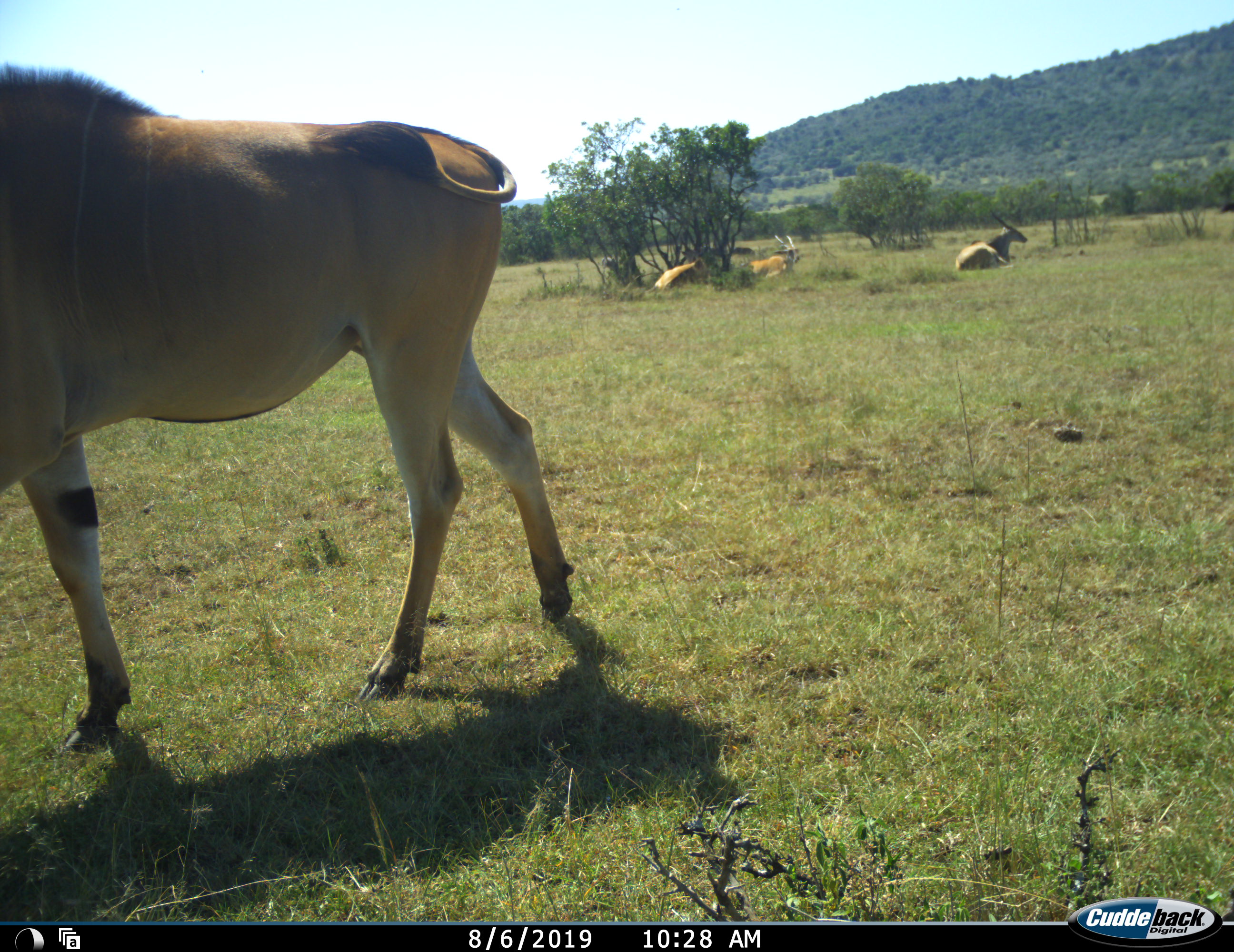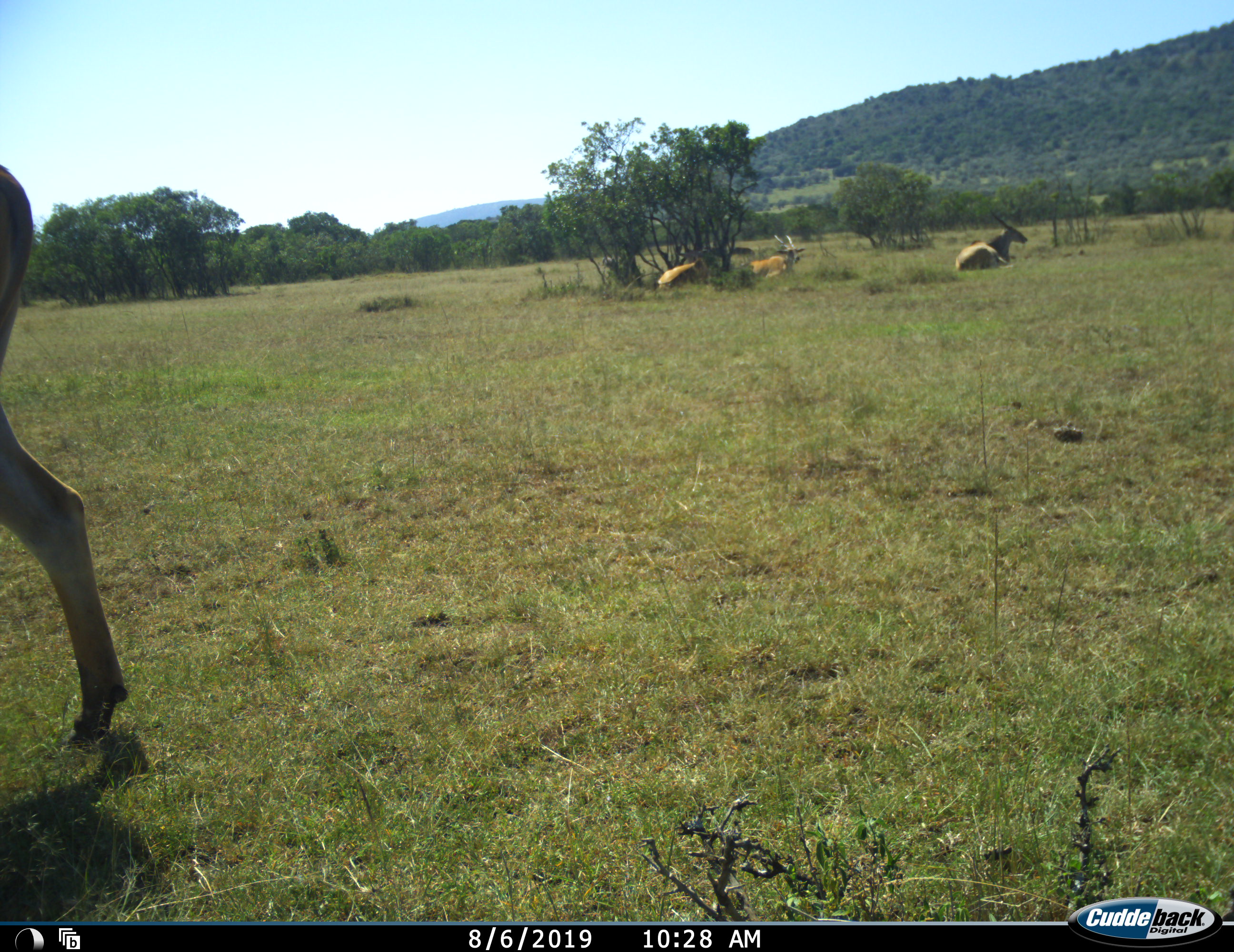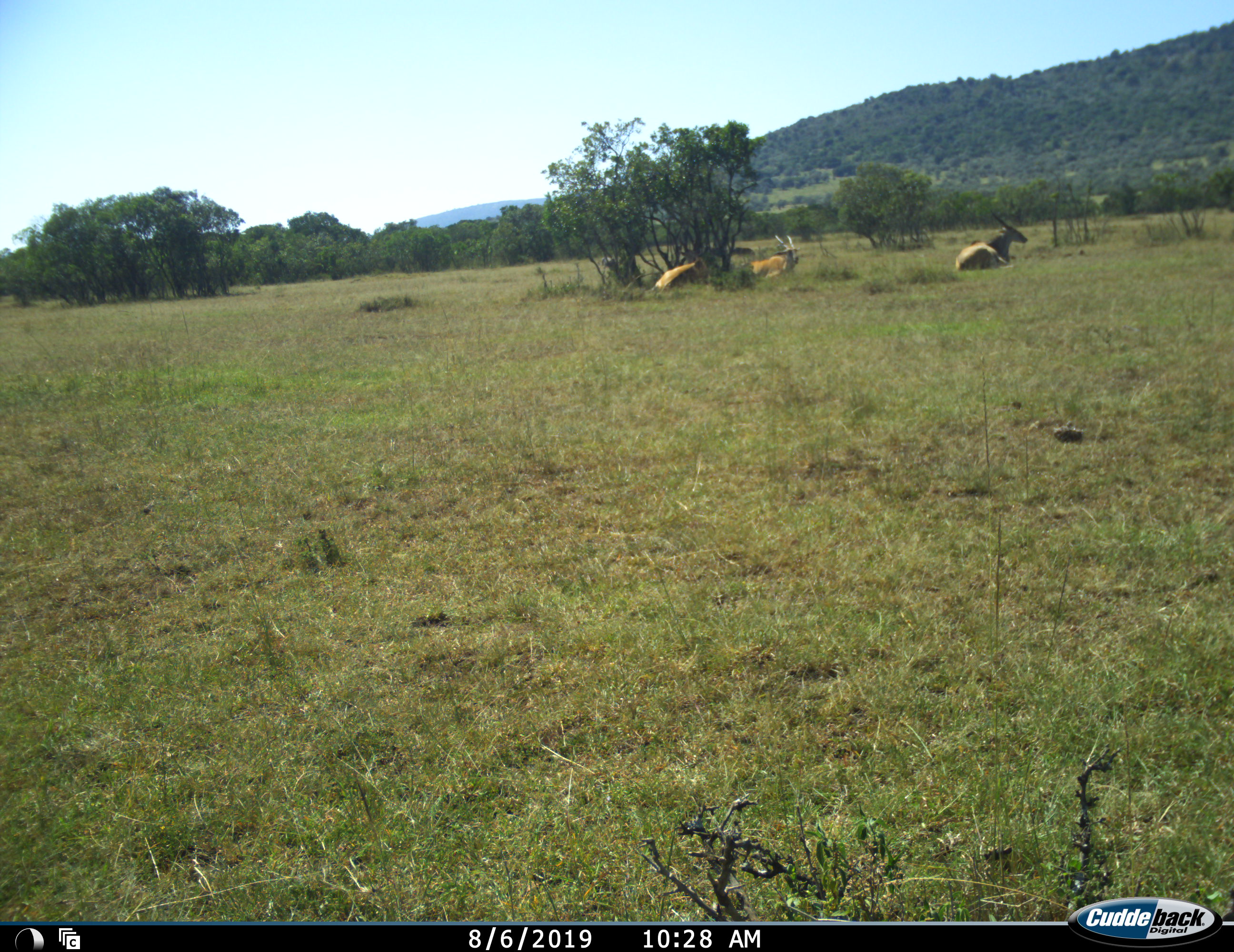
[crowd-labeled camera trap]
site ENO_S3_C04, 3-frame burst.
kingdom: Animalia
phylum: Chordata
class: Mammalia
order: Artiodactyla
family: Bovidae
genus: Tragelaphus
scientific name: Tragelaphus oryx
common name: eland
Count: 4.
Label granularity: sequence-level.